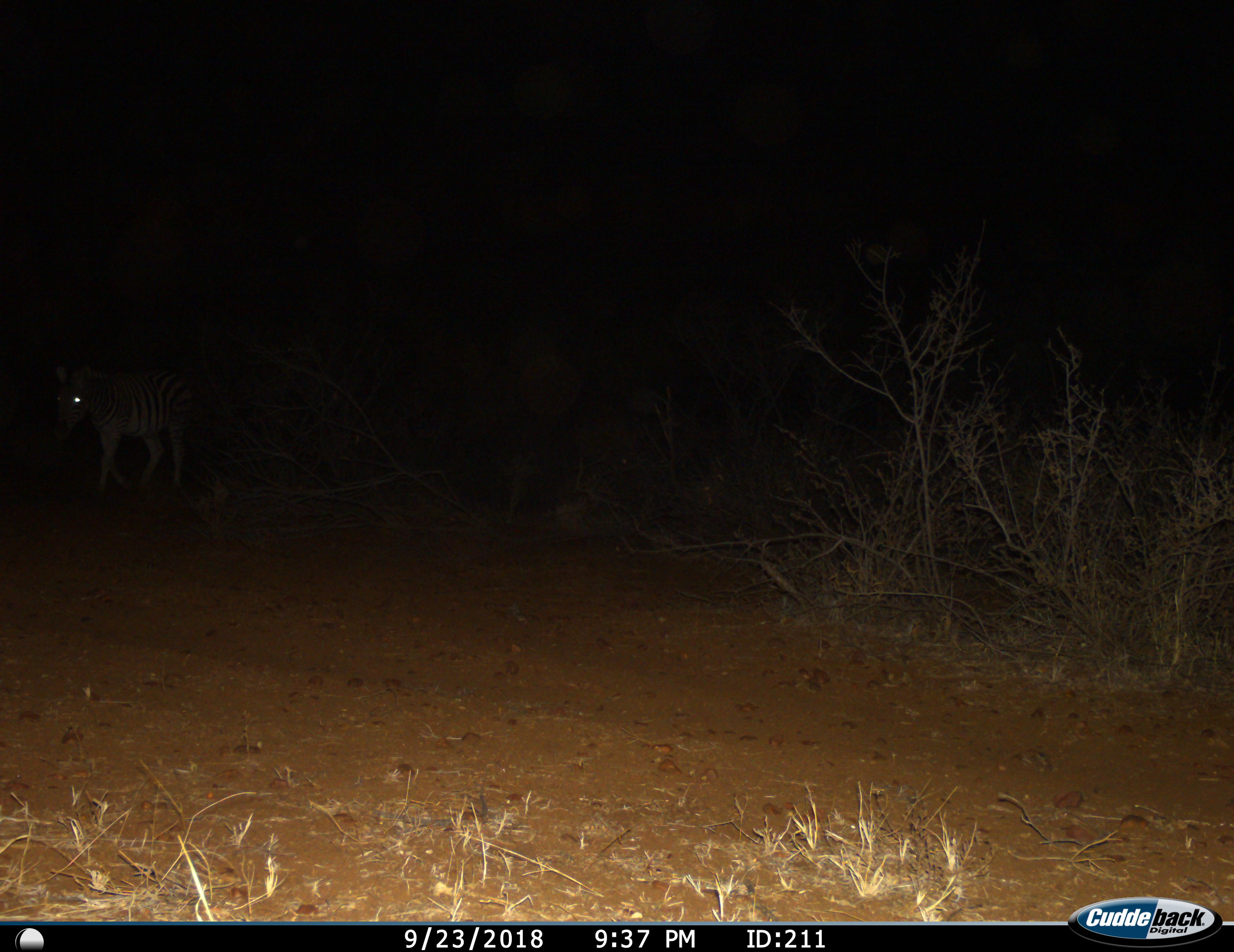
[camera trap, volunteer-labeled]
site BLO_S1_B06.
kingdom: Animalia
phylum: Chordata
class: Mammalia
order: Perissodactyla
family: Equidae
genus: Equus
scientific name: Equus quagga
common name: plains zebra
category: zebraplains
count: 1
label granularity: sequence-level